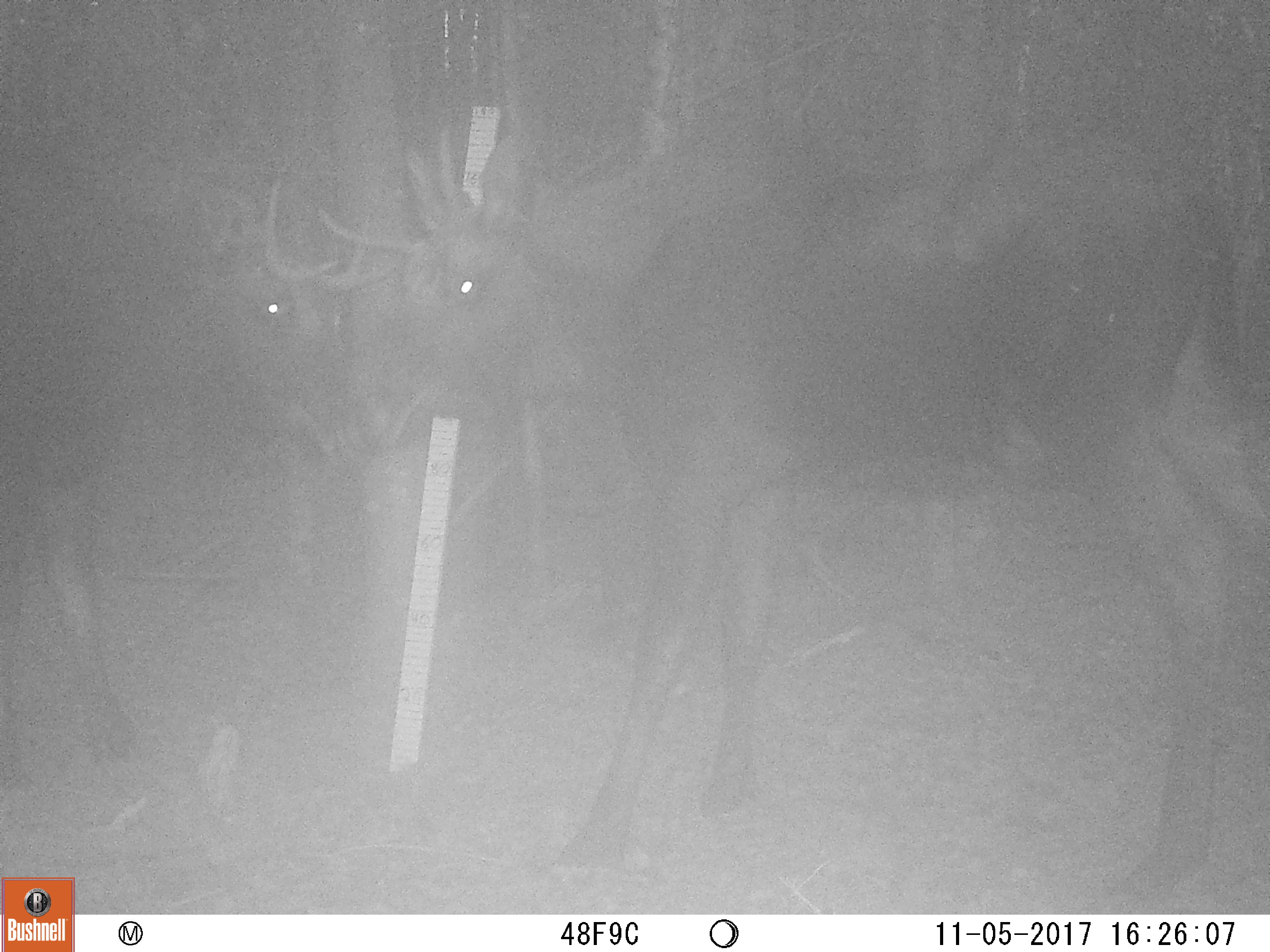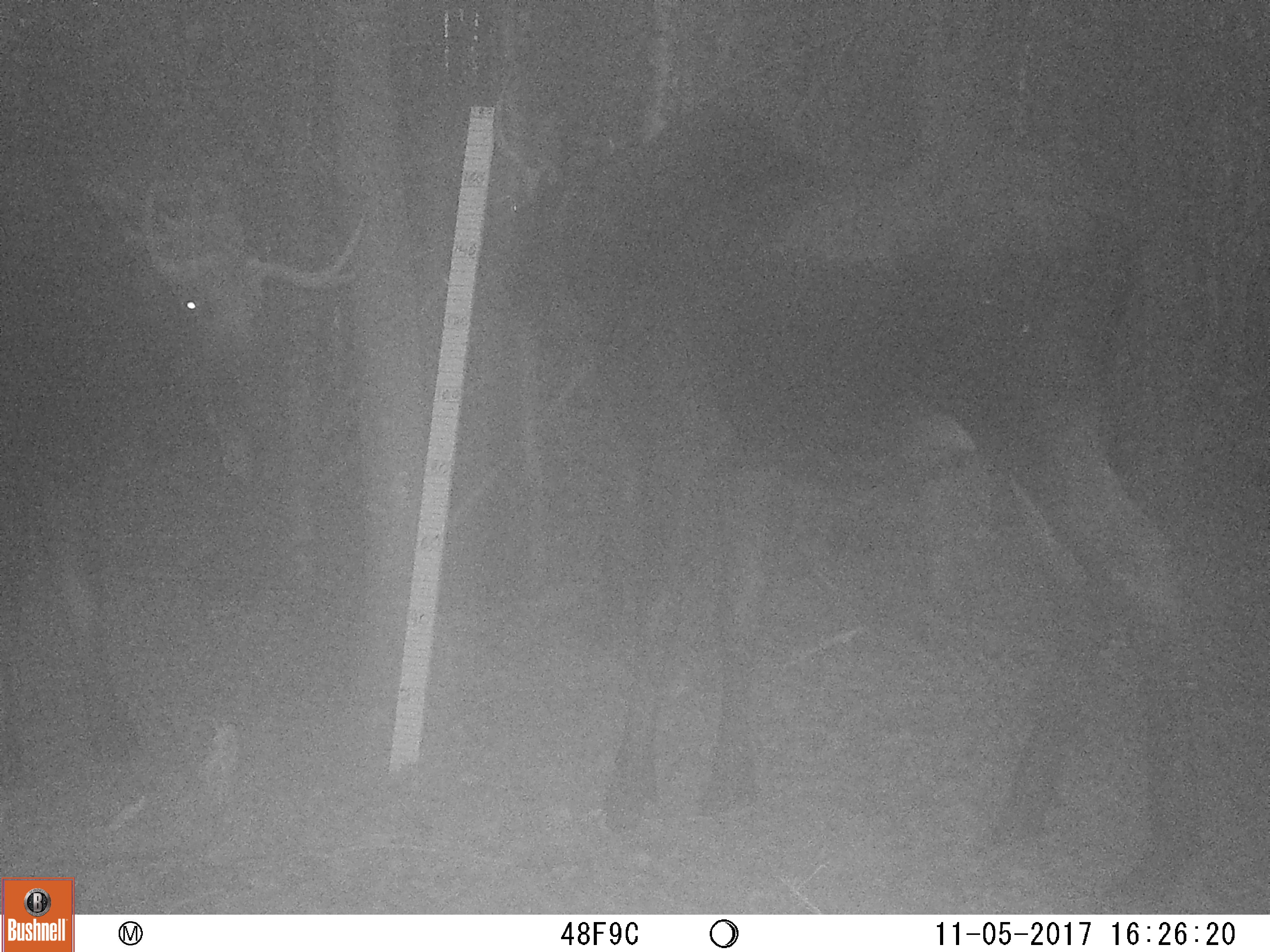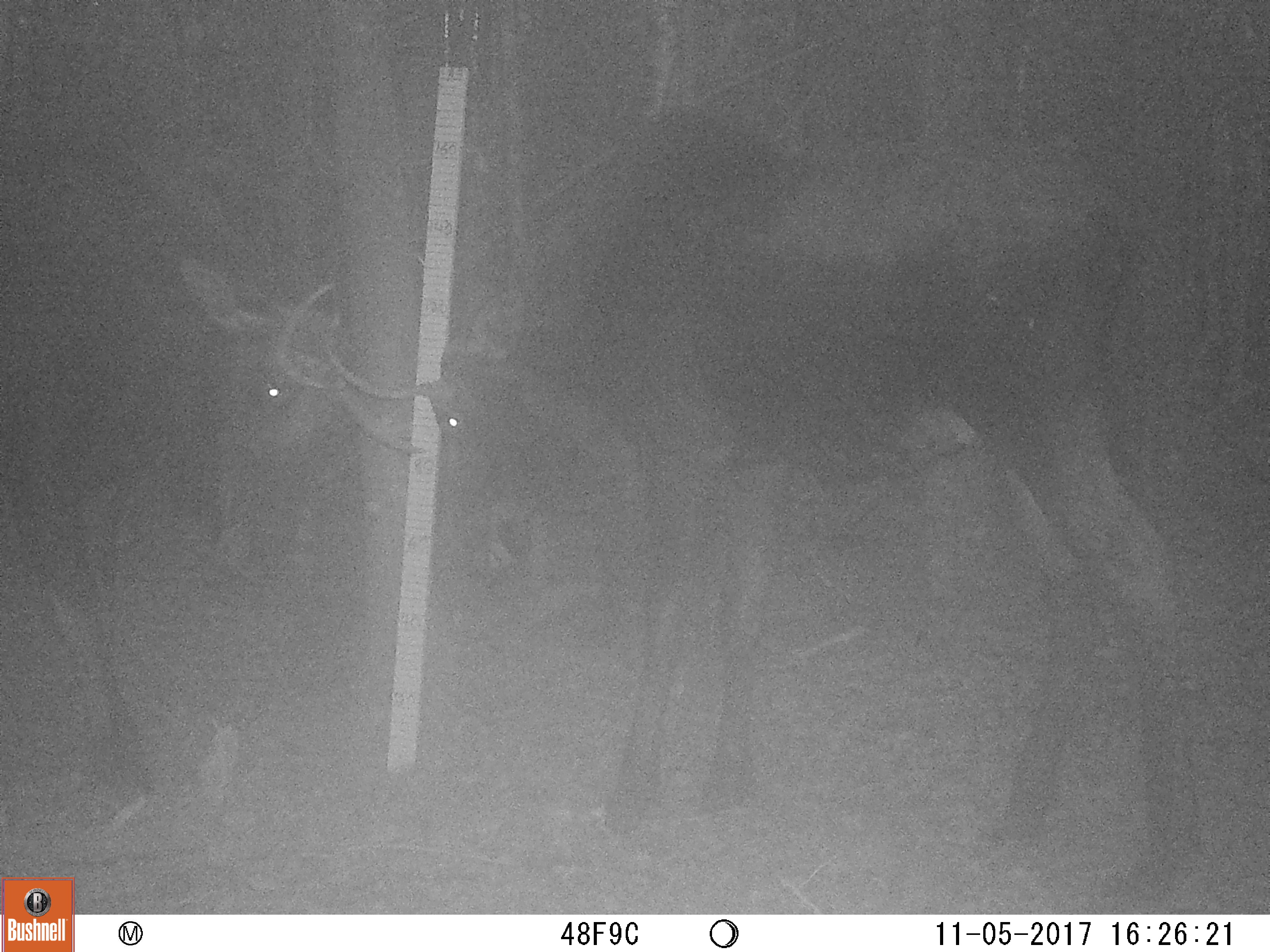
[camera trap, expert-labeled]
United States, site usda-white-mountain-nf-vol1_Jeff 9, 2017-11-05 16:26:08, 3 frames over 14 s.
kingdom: Animalia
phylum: Chordata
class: Mammalia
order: Artiodactyla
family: Cervidae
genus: Alces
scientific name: Alces alces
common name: moose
Moose (Alces alces).